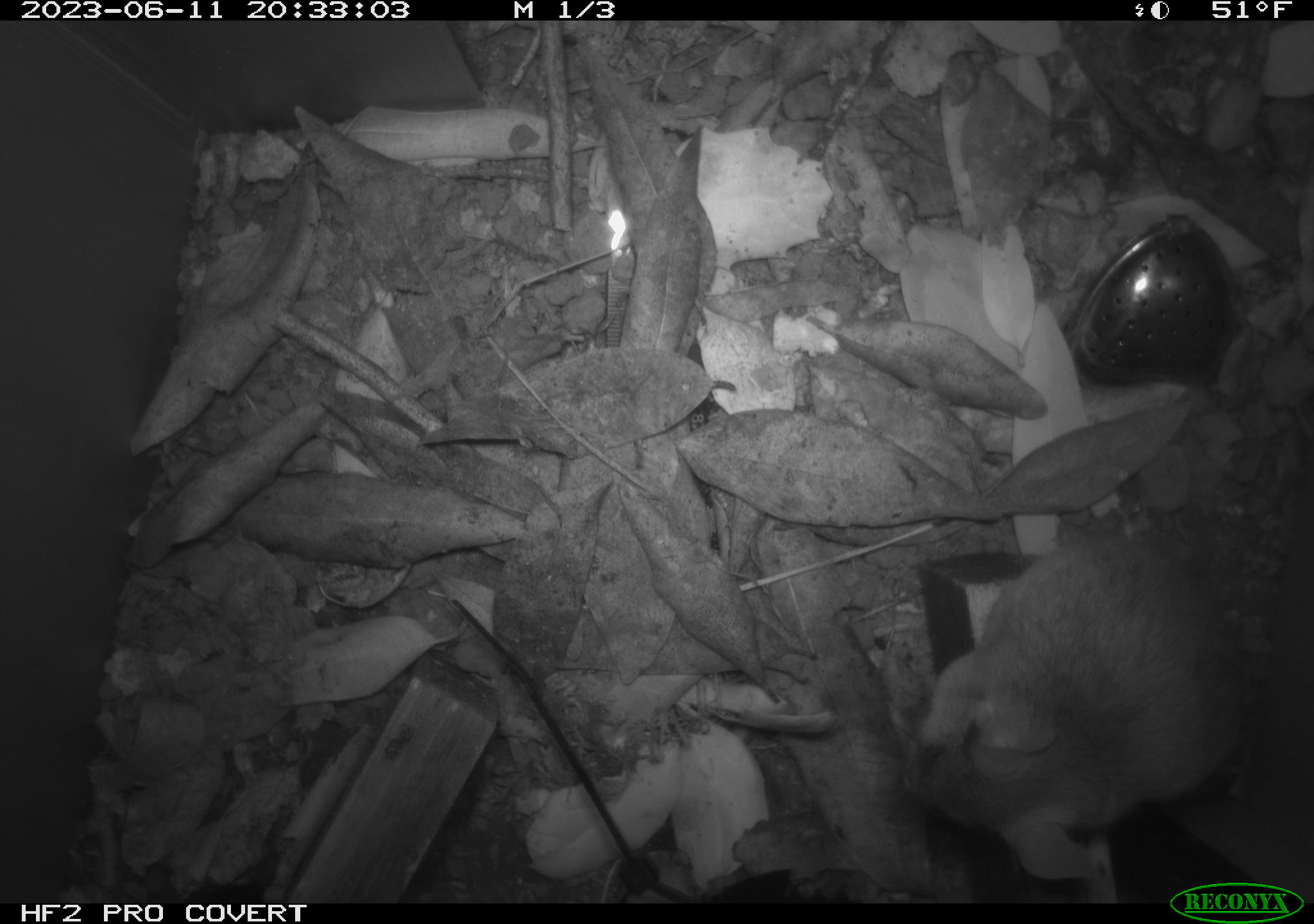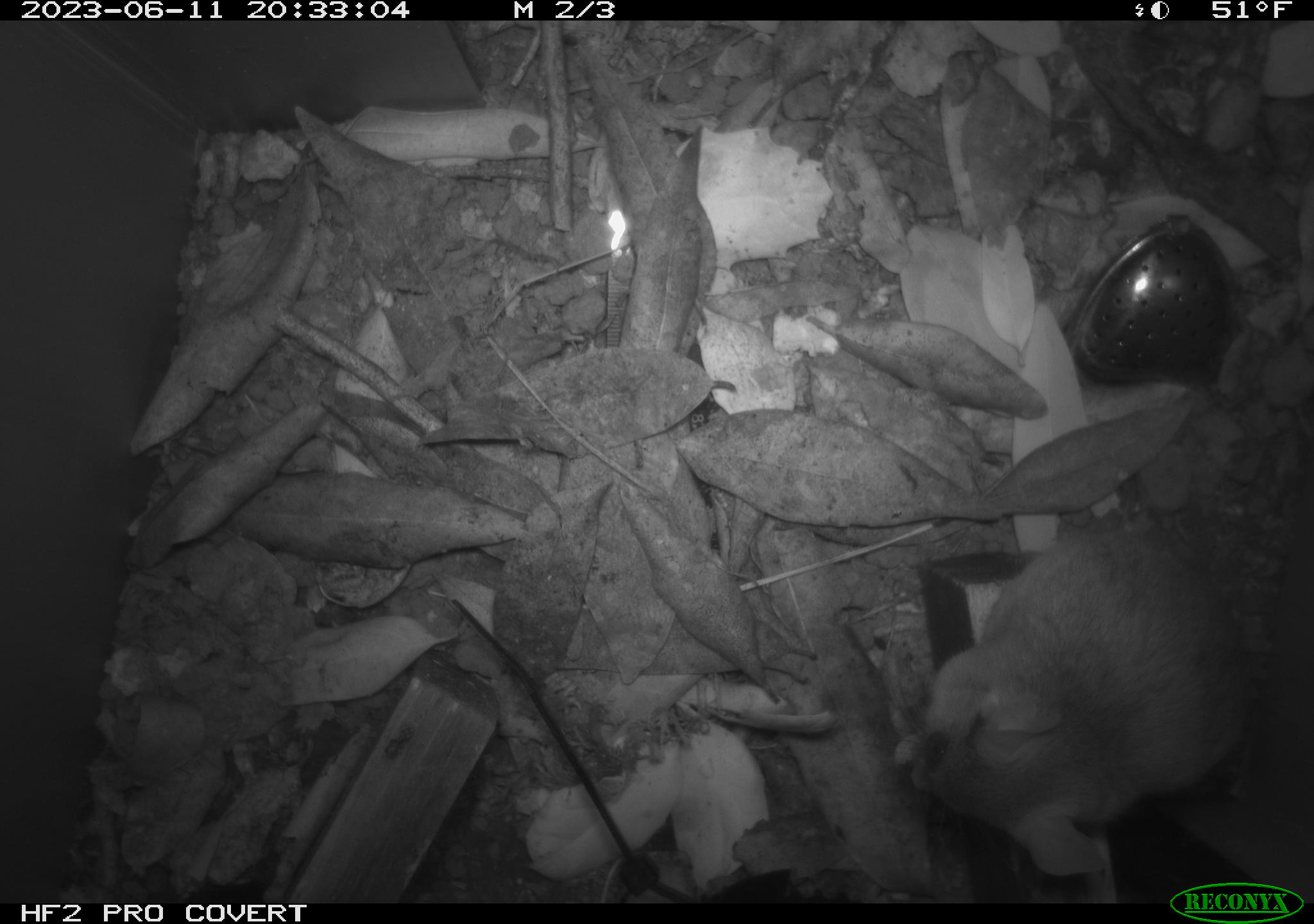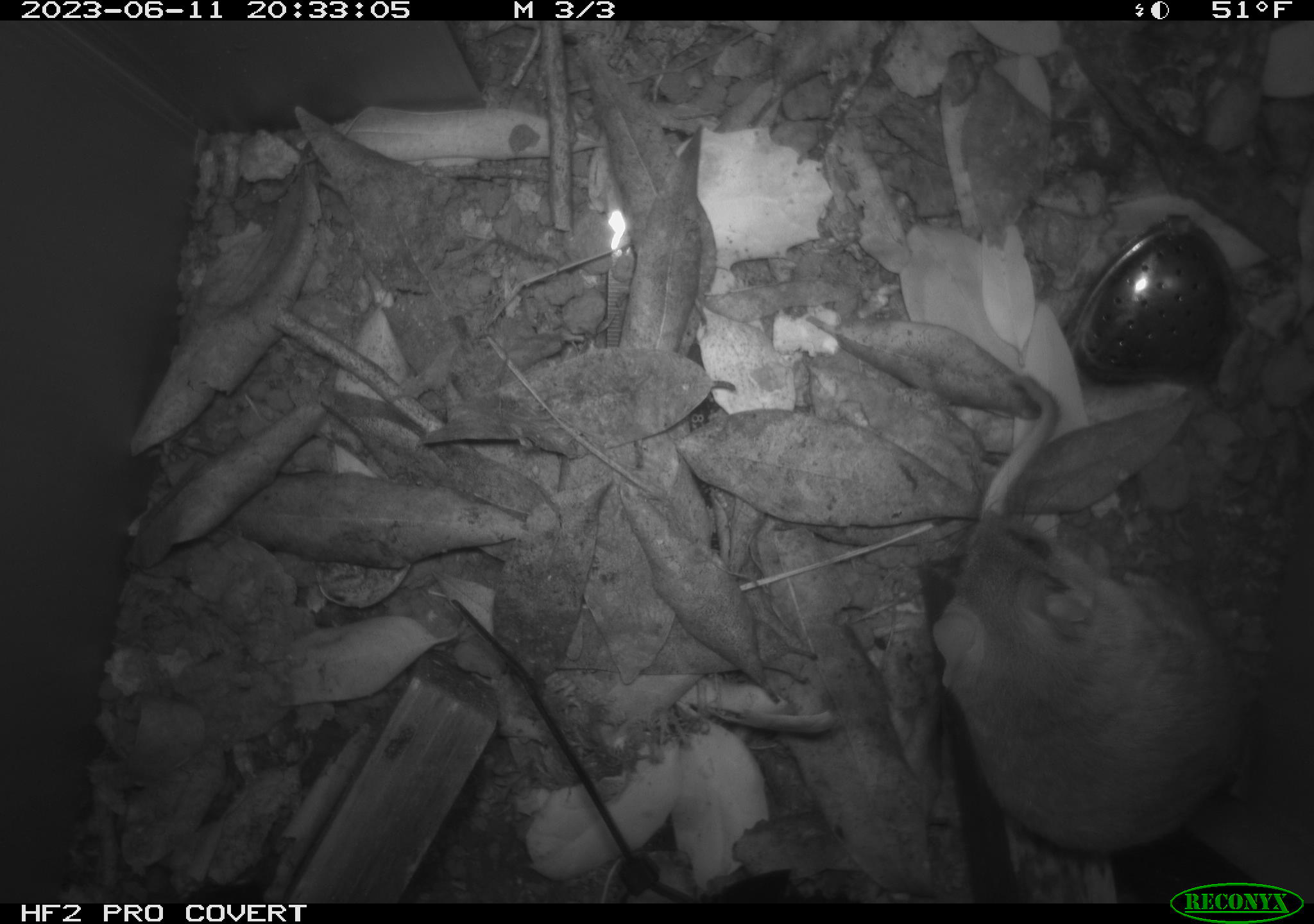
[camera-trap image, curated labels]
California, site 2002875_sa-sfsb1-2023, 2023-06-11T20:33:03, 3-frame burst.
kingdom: Animalia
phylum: Chordata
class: Mammalia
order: Rodentia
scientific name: Rodentia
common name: mouse species